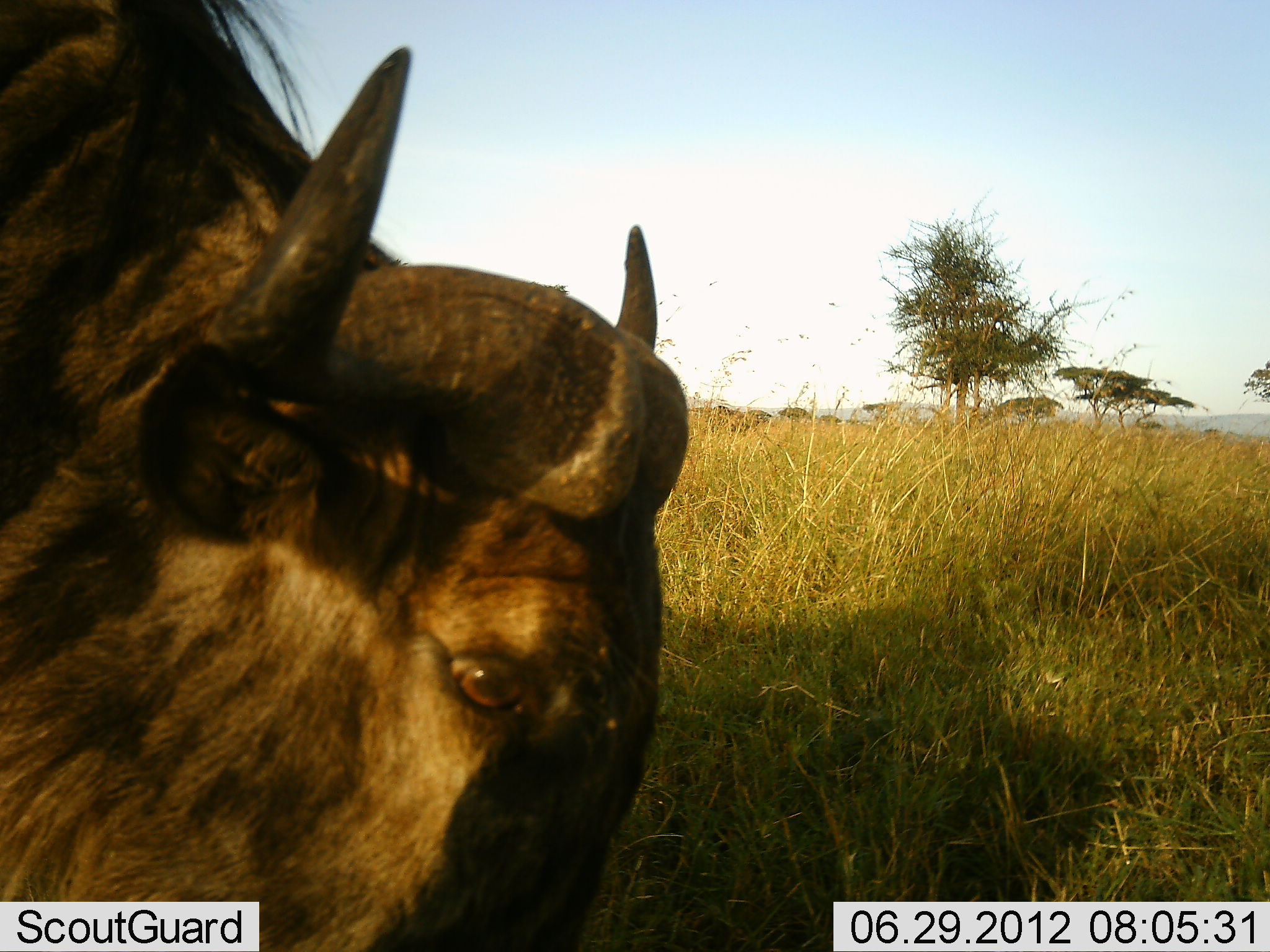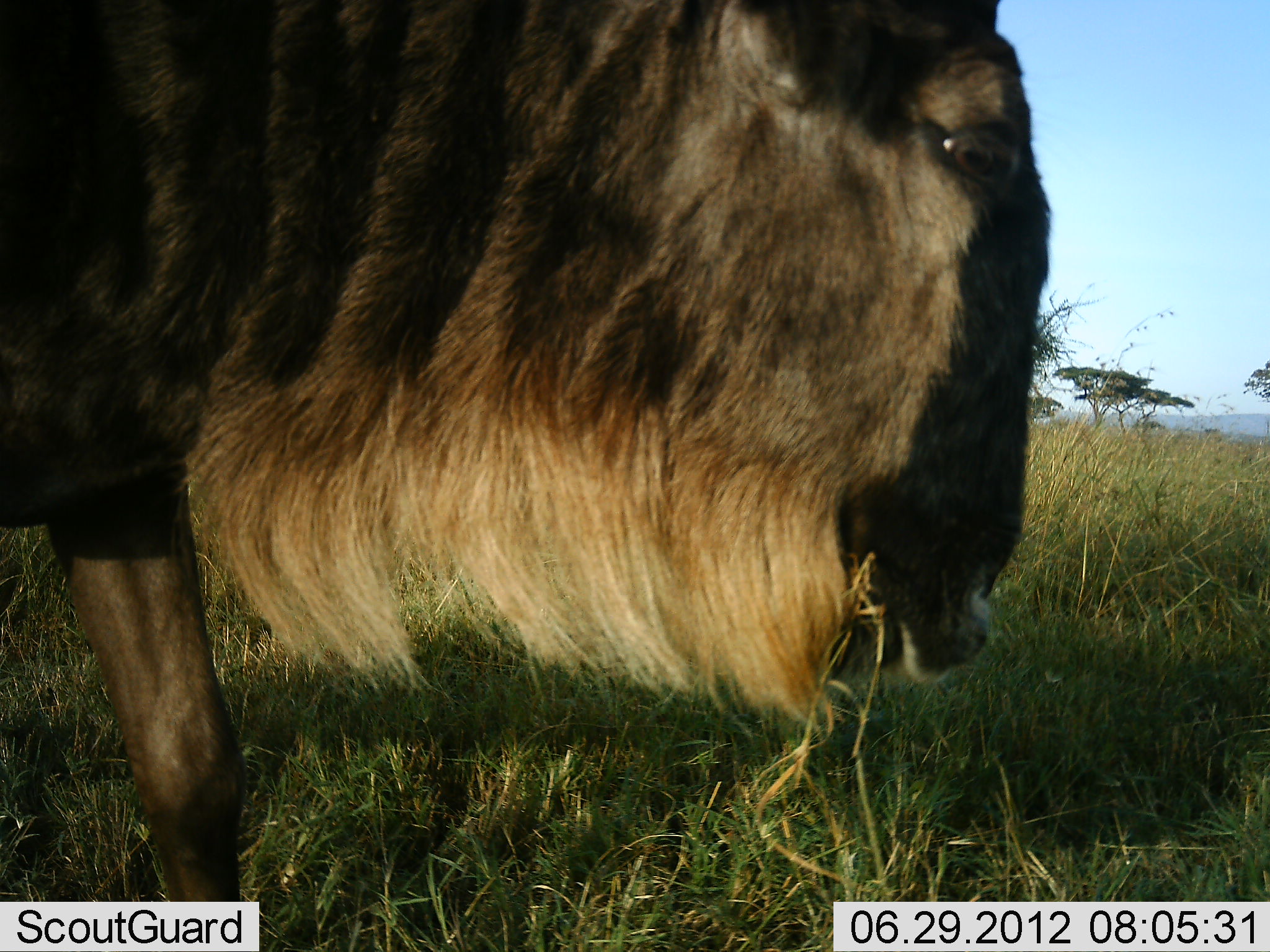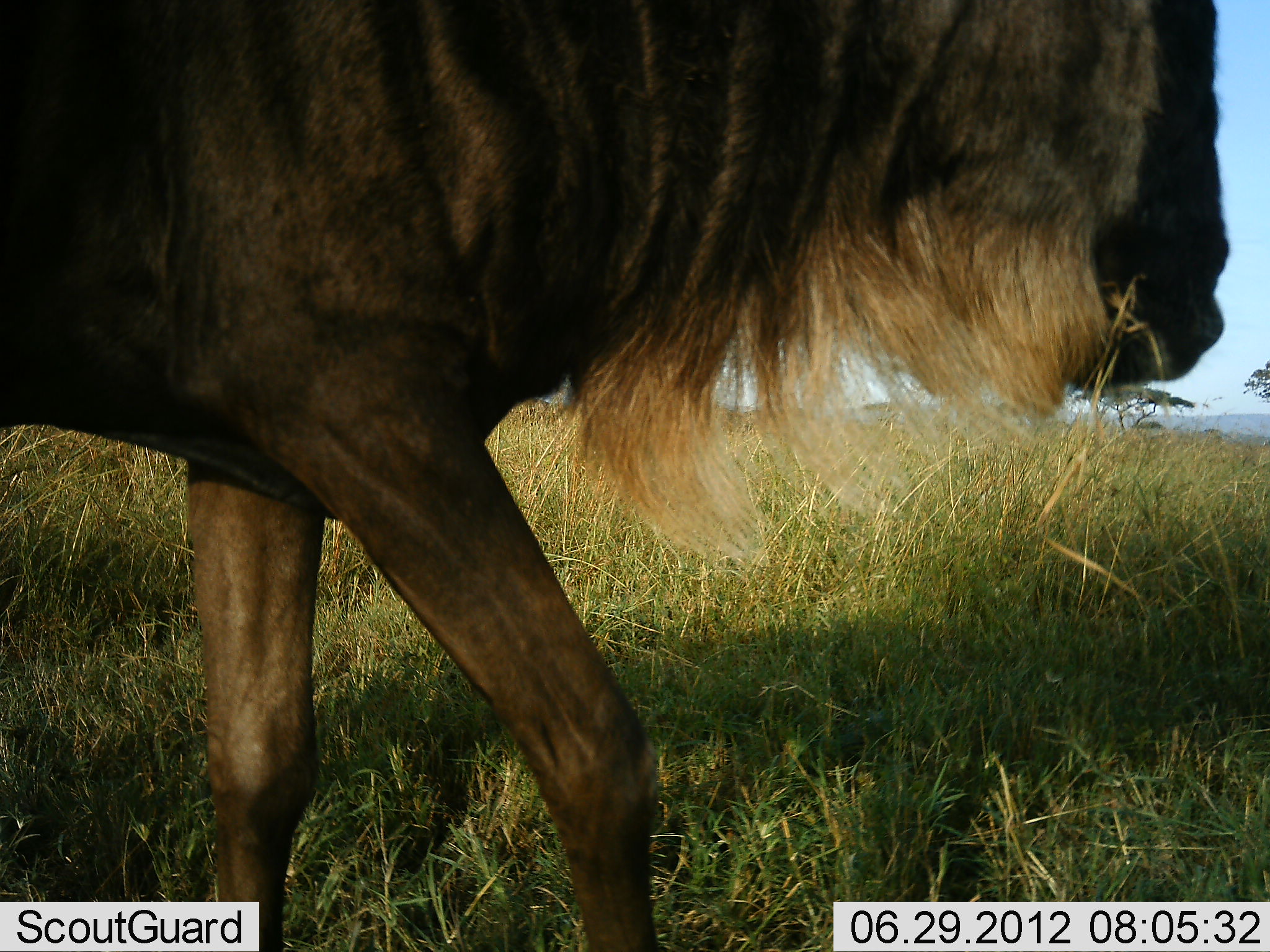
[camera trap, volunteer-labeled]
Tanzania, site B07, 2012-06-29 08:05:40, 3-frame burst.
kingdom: Animalia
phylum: Chordata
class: Mammalia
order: Artiodactyla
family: Bovidae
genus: Connochaetes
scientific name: Connochaetes taurinus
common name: blue wildebeest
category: wildebeest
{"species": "wildebeest (blue wildebeest) (Connochaetes taurinus)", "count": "1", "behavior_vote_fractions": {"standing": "0%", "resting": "0%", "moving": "60%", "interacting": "0%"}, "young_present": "0%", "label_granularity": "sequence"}